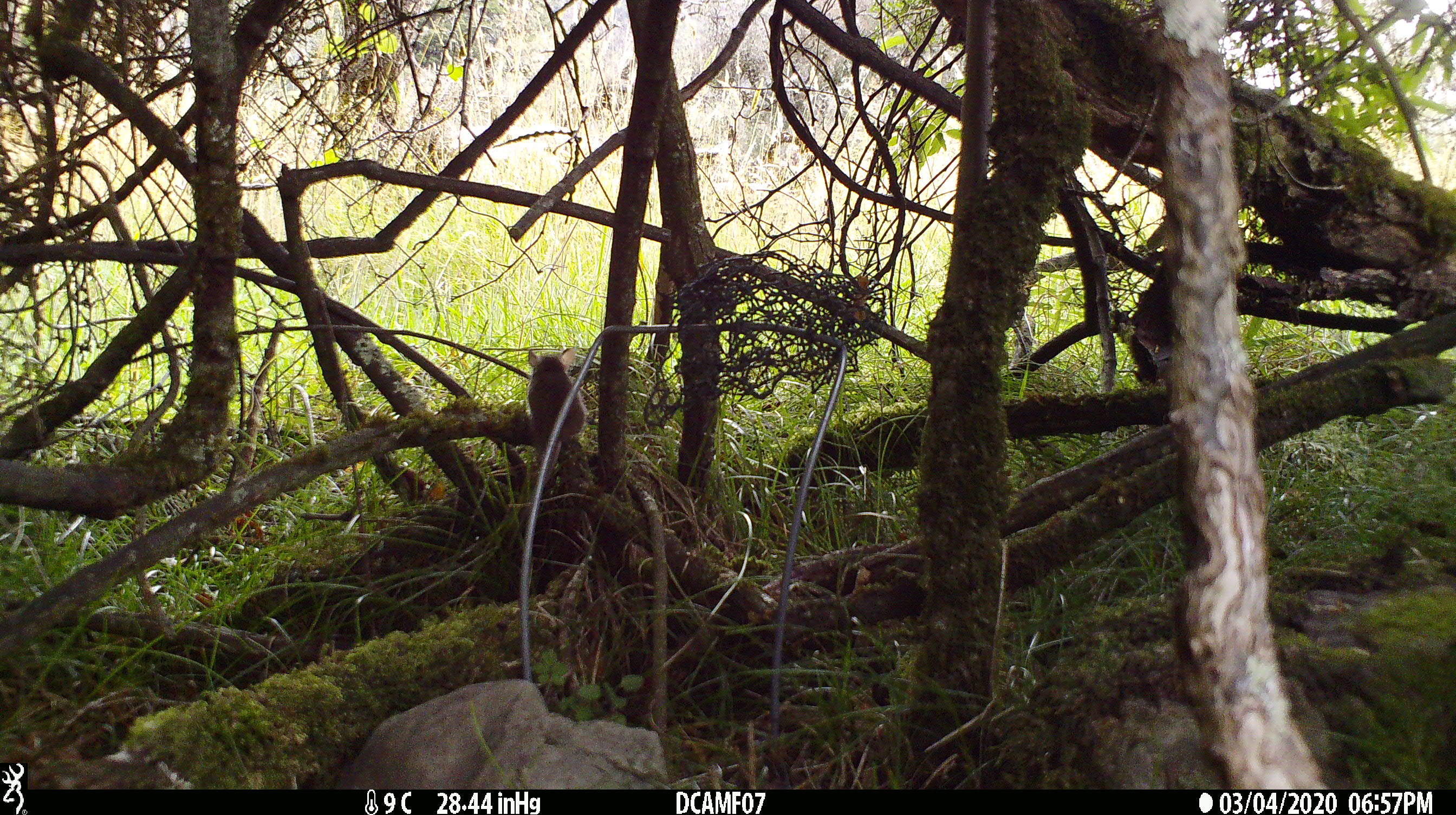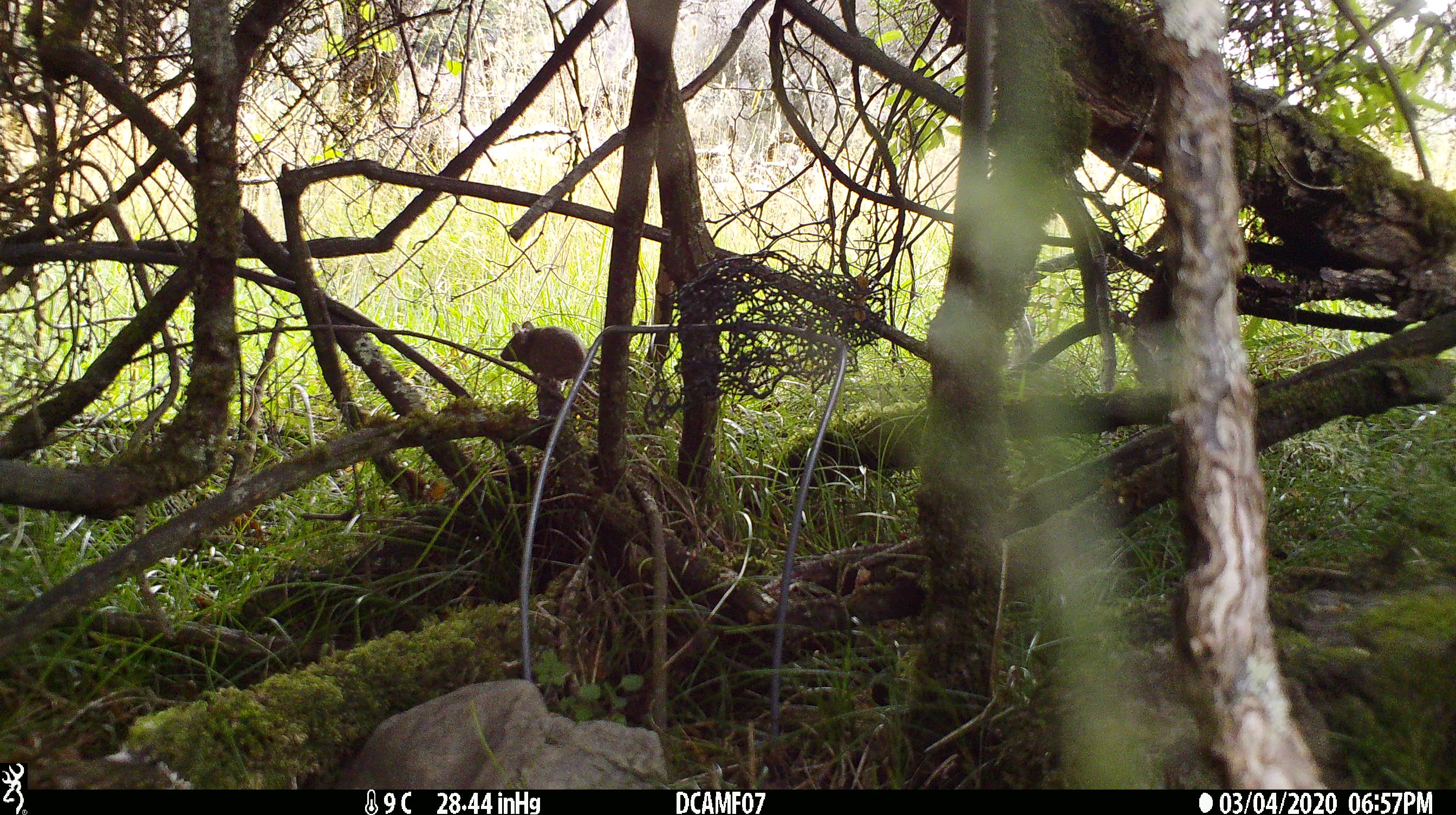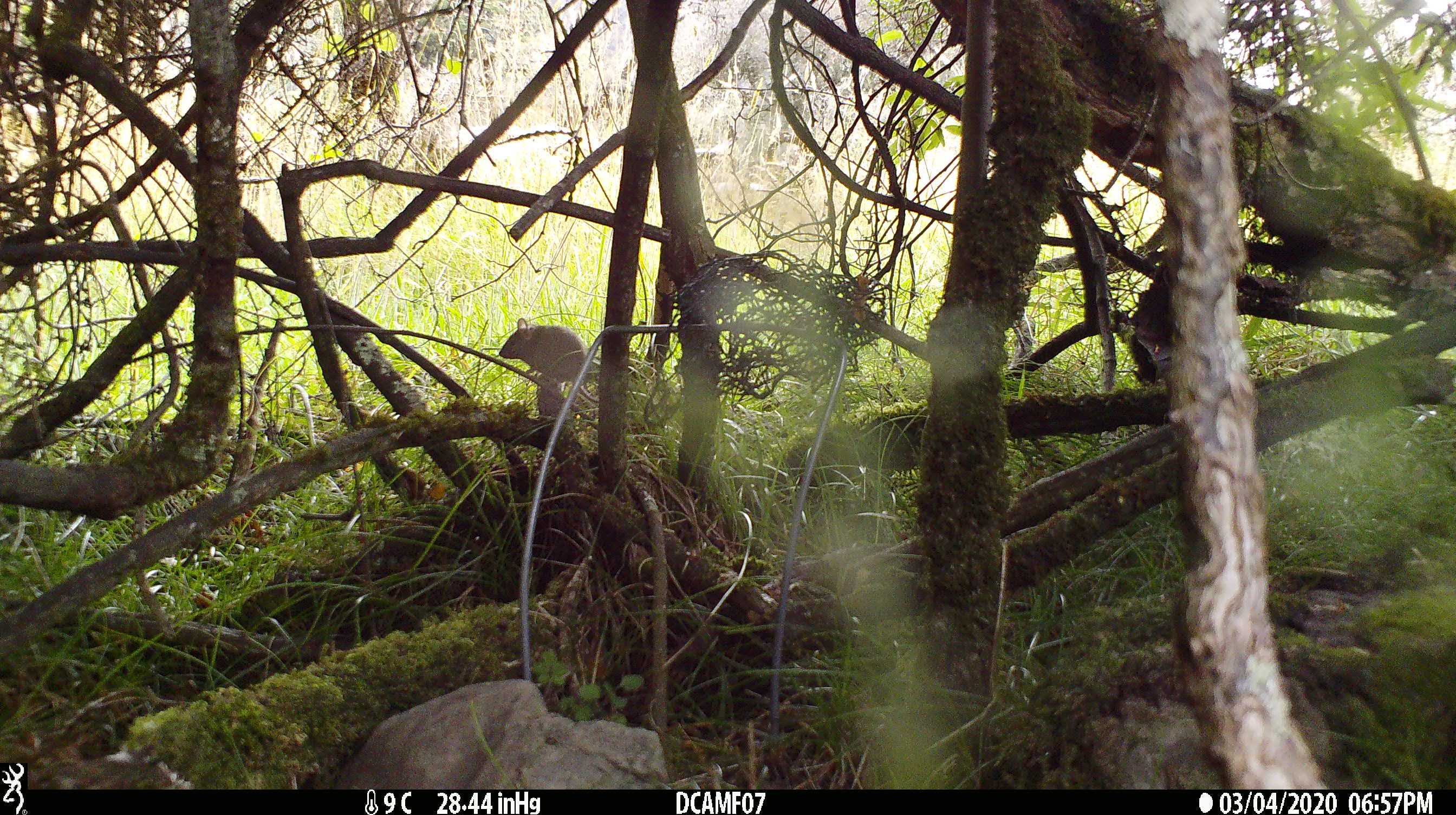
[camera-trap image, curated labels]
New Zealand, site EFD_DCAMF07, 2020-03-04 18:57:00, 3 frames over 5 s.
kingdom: Animalia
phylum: Chordata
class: Mammalia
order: Rodentia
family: Muridae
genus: Mus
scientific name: Mus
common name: mouse